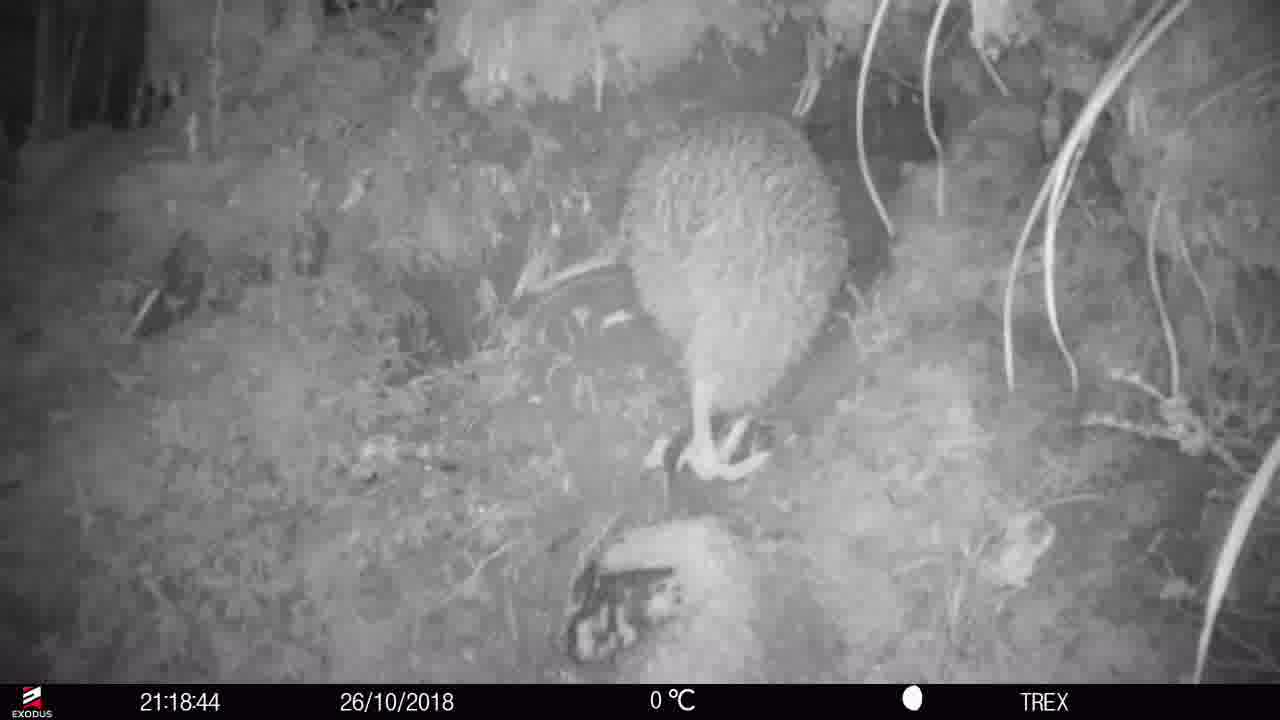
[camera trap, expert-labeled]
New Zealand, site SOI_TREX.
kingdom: Animalia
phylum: Chordata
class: Aves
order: Apterygiformes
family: Apterygidae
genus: Apteryx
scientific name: Apteryx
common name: kiwi